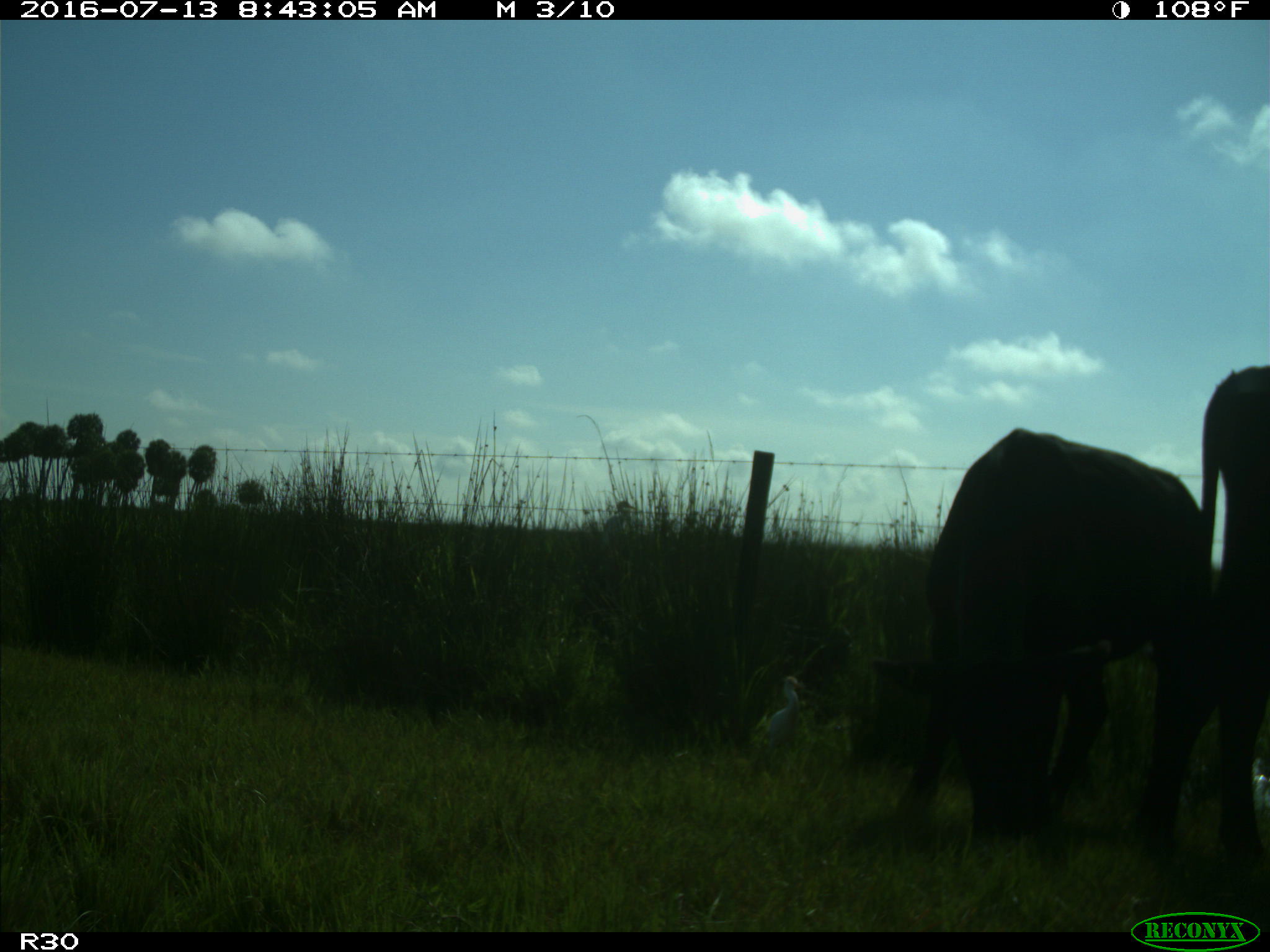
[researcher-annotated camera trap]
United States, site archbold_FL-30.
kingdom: Animalia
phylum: Chordata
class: Mammalia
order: Artiodactyla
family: Bovidae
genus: Bos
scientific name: Bos taurus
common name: domestic cow